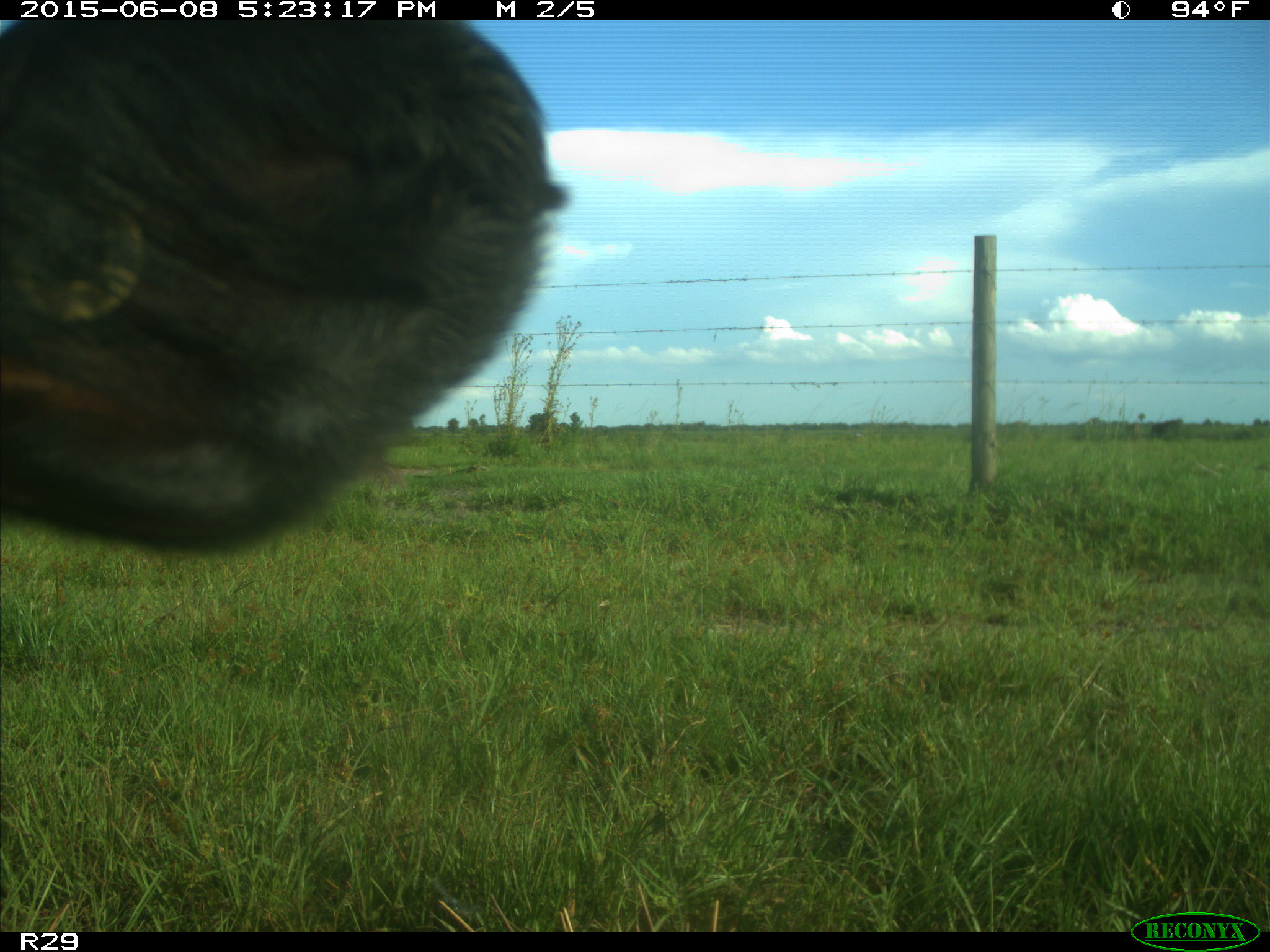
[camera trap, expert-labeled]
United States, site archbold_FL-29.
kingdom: Animalia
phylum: Chordata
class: Mammalia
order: Artiodactyla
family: Bovidae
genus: Bos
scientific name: Bos taurus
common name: domestic cow